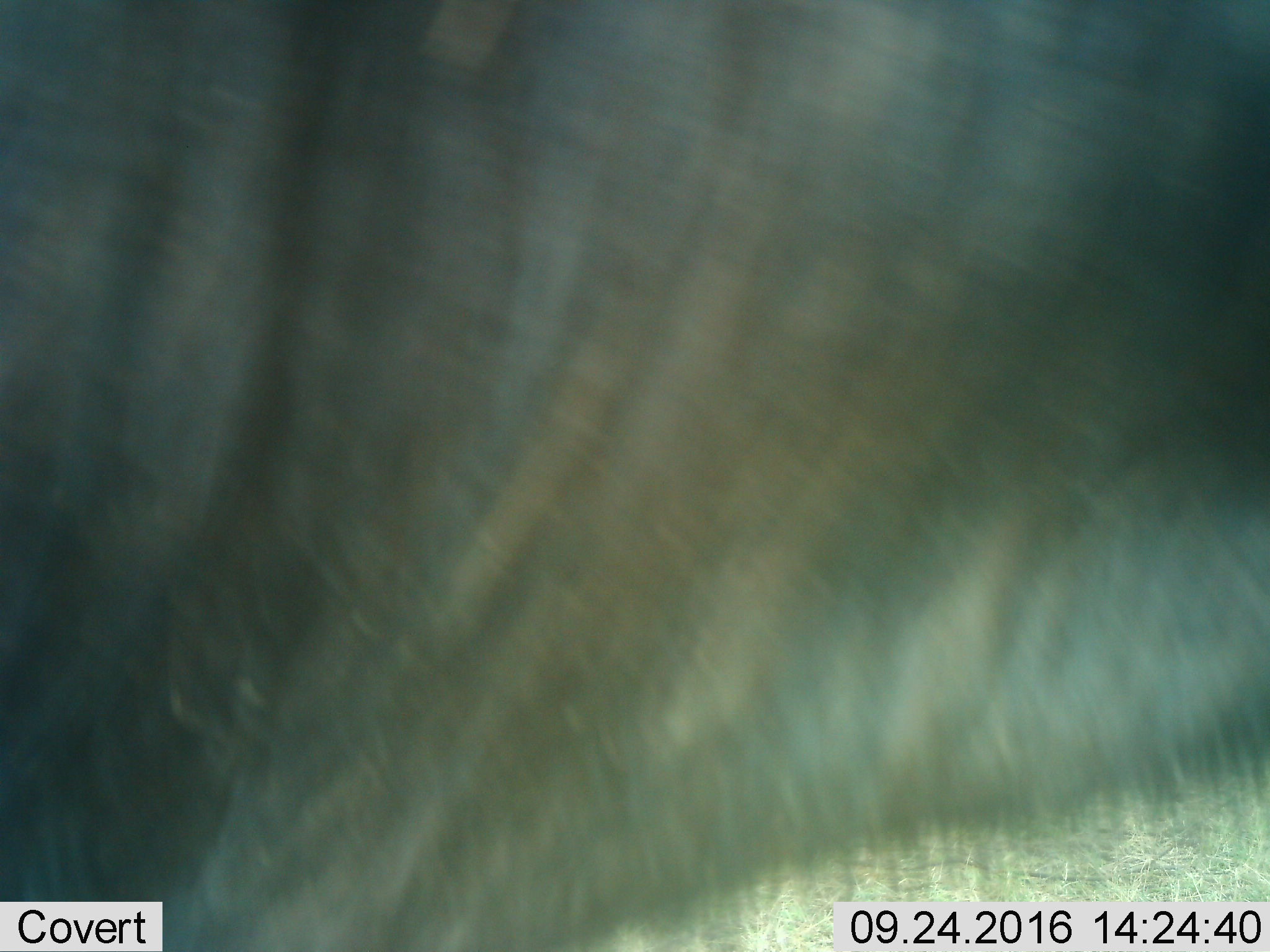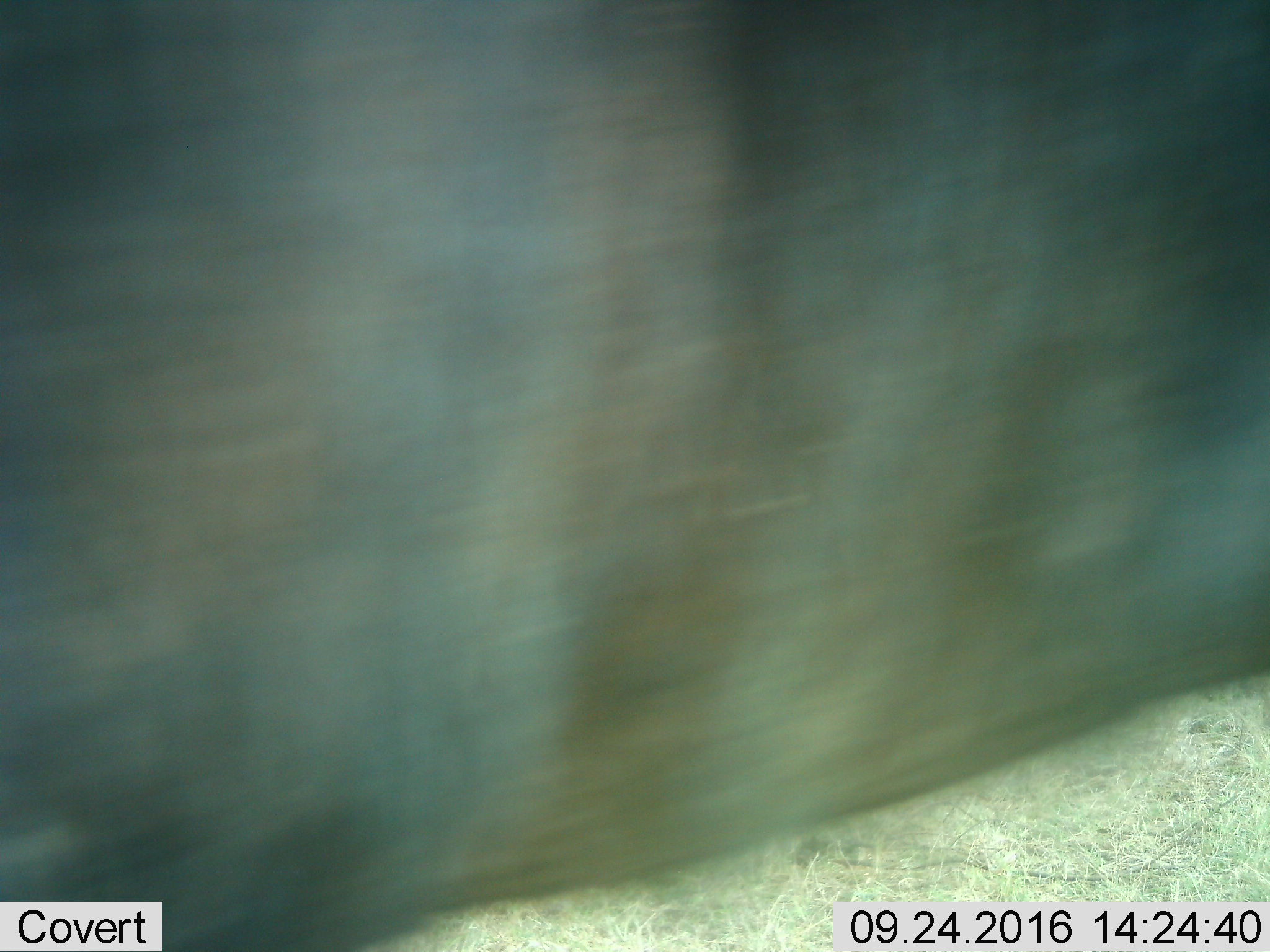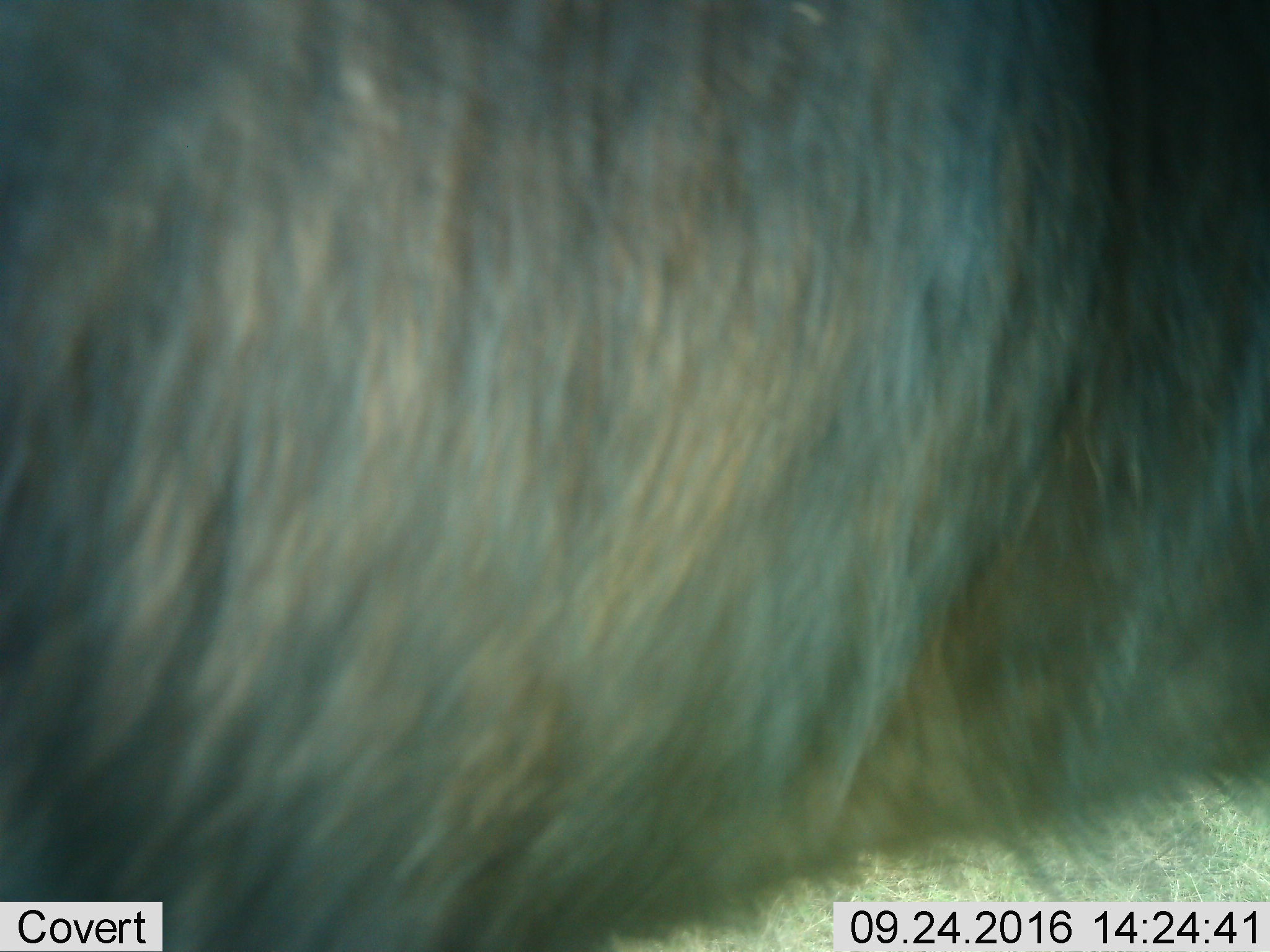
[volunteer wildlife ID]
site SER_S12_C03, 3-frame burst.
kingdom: Animalia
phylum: Chordata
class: Mammalia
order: Artiodactyla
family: Bovidae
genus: Connochaetes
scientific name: Connochaetes taurinus taurinus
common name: blue wildebeest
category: wildebeestblue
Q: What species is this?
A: Wildebeestblue (blue wildebeest) (Connochaetes taurinus taurinus).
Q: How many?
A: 1.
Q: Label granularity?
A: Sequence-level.